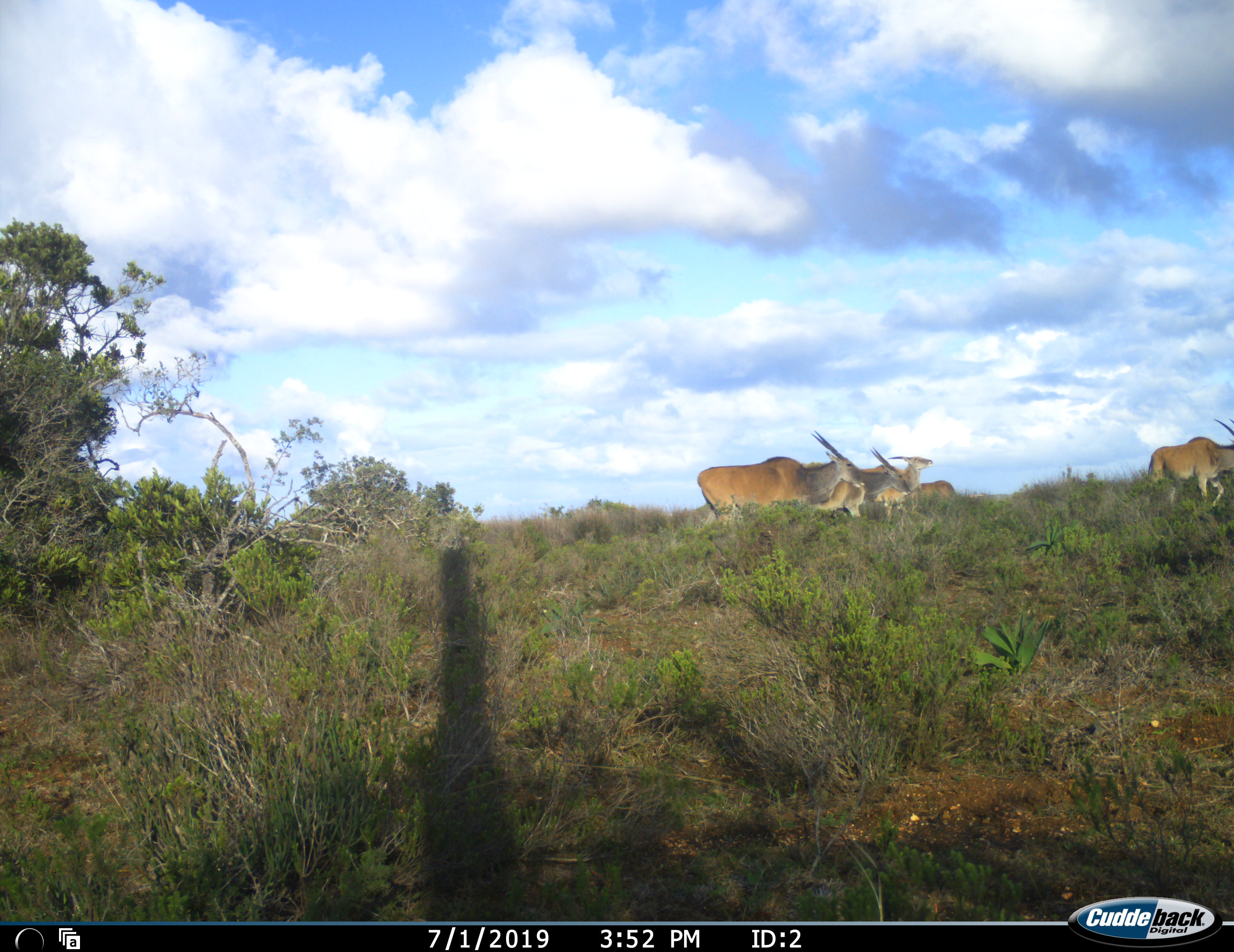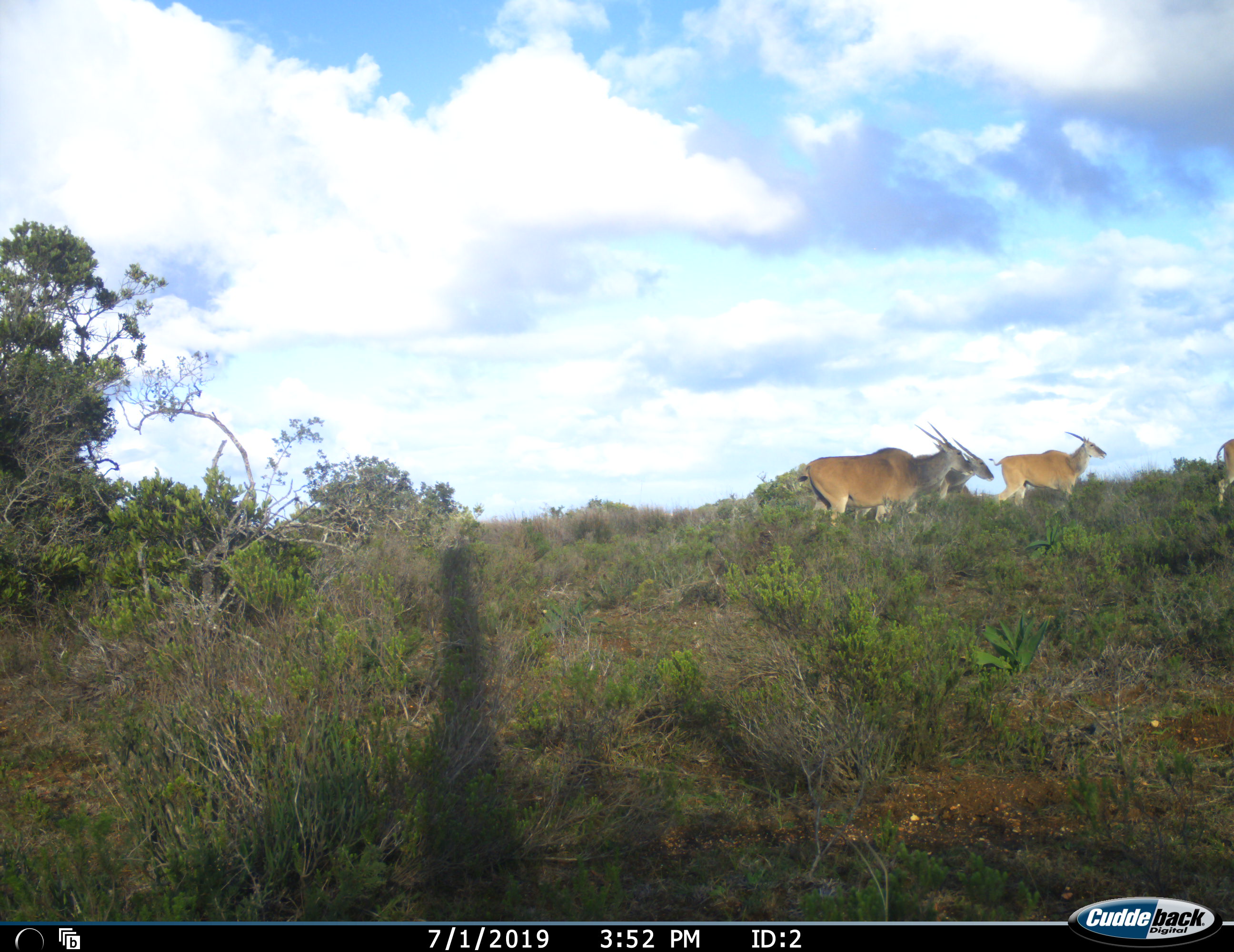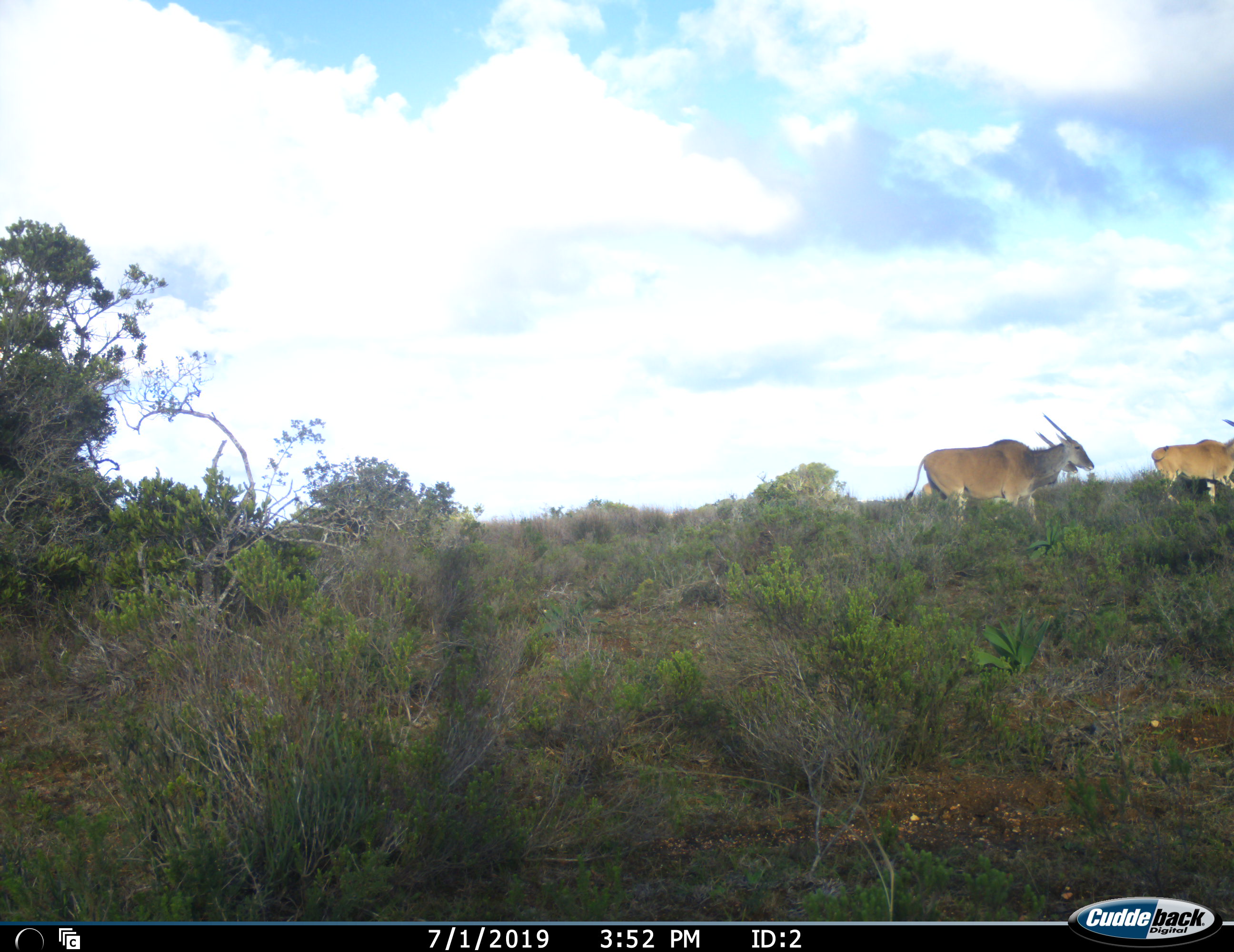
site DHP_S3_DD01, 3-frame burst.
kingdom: Animalia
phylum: Chordata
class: Mammalia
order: Artiodactyla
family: Bovidae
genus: Tragelaphus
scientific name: Tragelaphus oryx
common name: eland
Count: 5.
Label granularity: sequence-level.